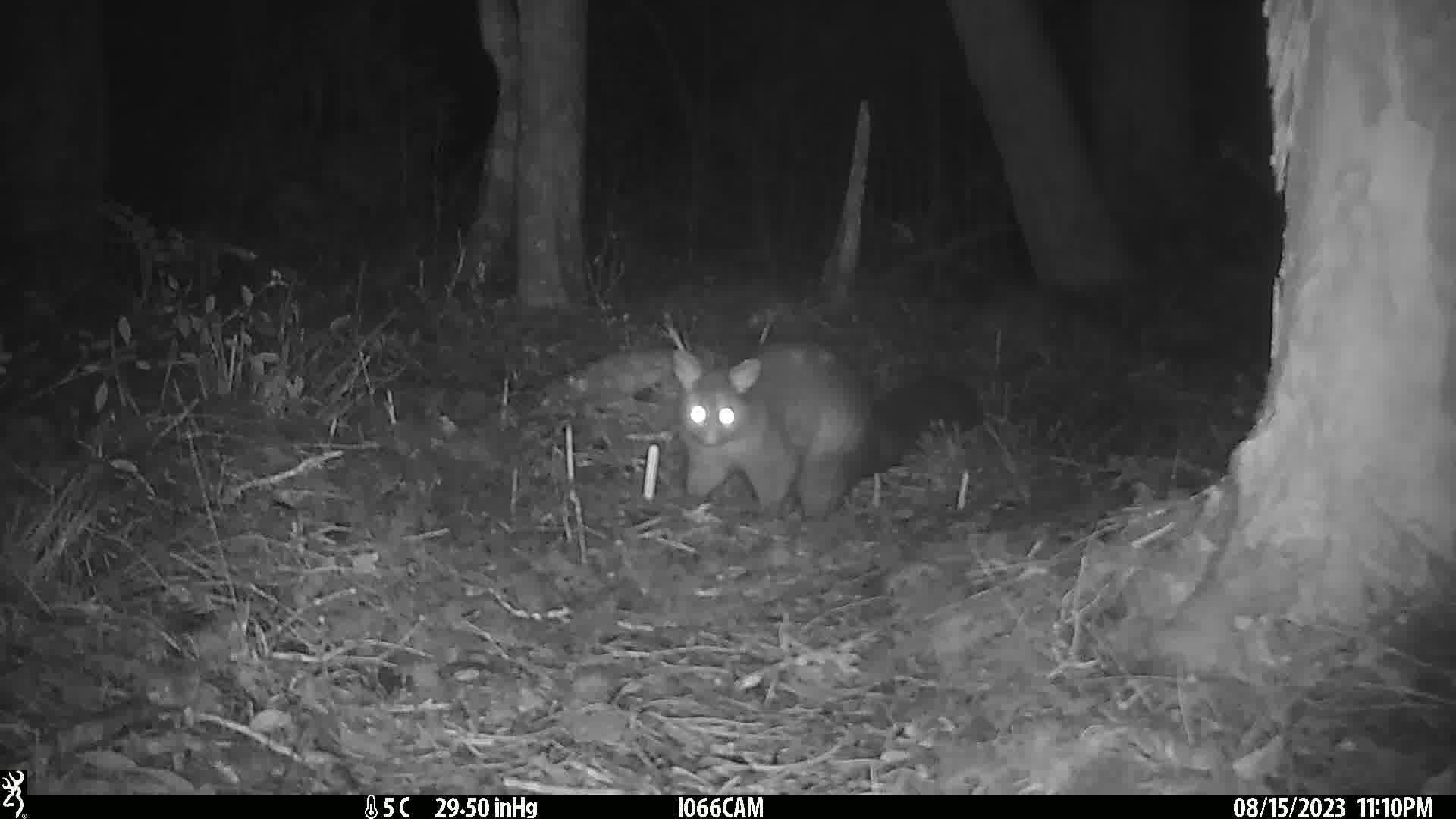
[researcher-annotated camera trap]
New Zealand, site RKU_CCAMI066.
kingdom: Animalia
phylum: Chordata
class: Mammalia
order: Diprotodontia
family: Phalangeridae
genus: Trichosurus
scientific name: Trichosurus vulpecula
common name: common brushtail possum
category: possum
Possum (common brushtail possum) (Trichosurus vulpecula).